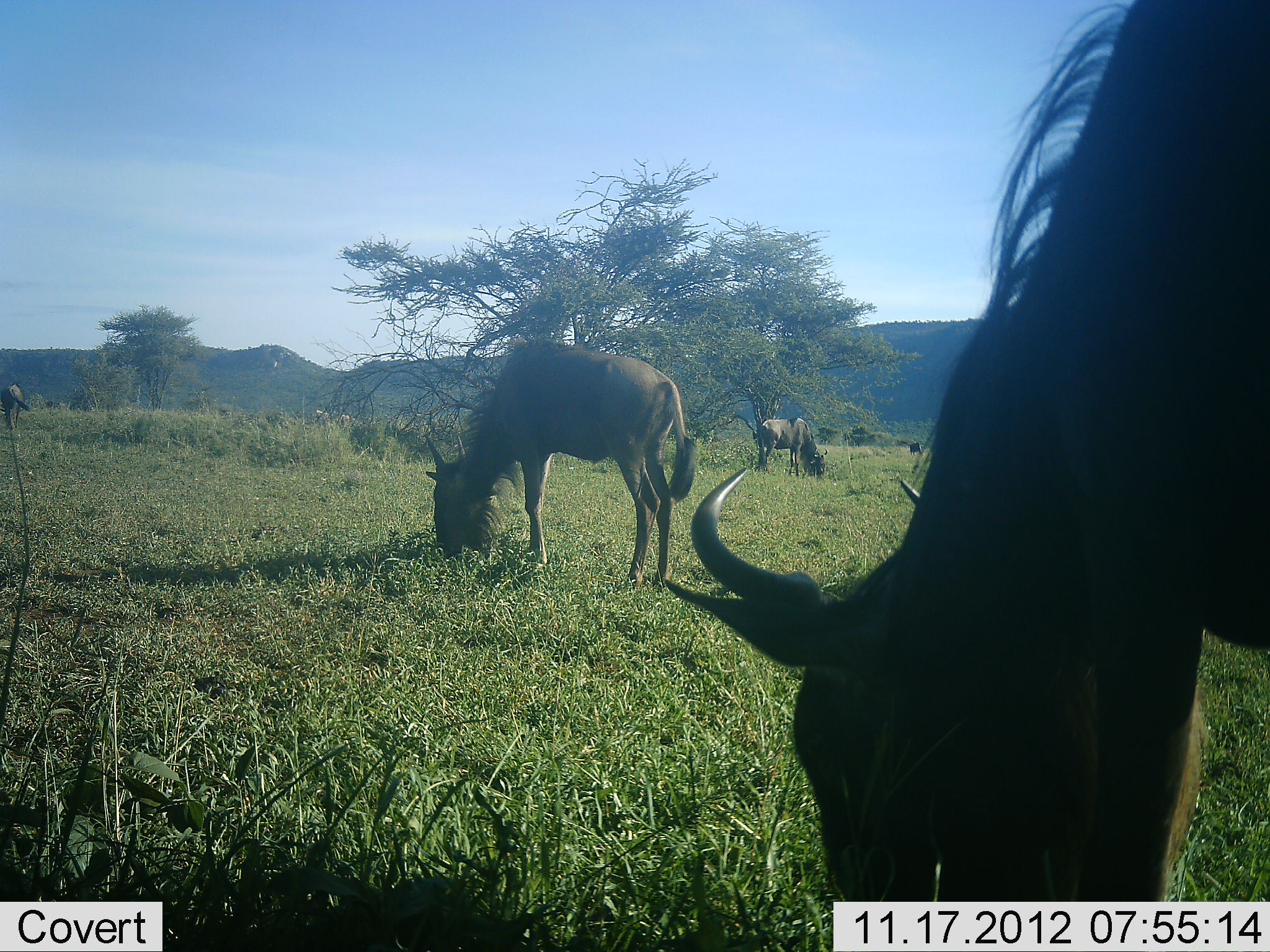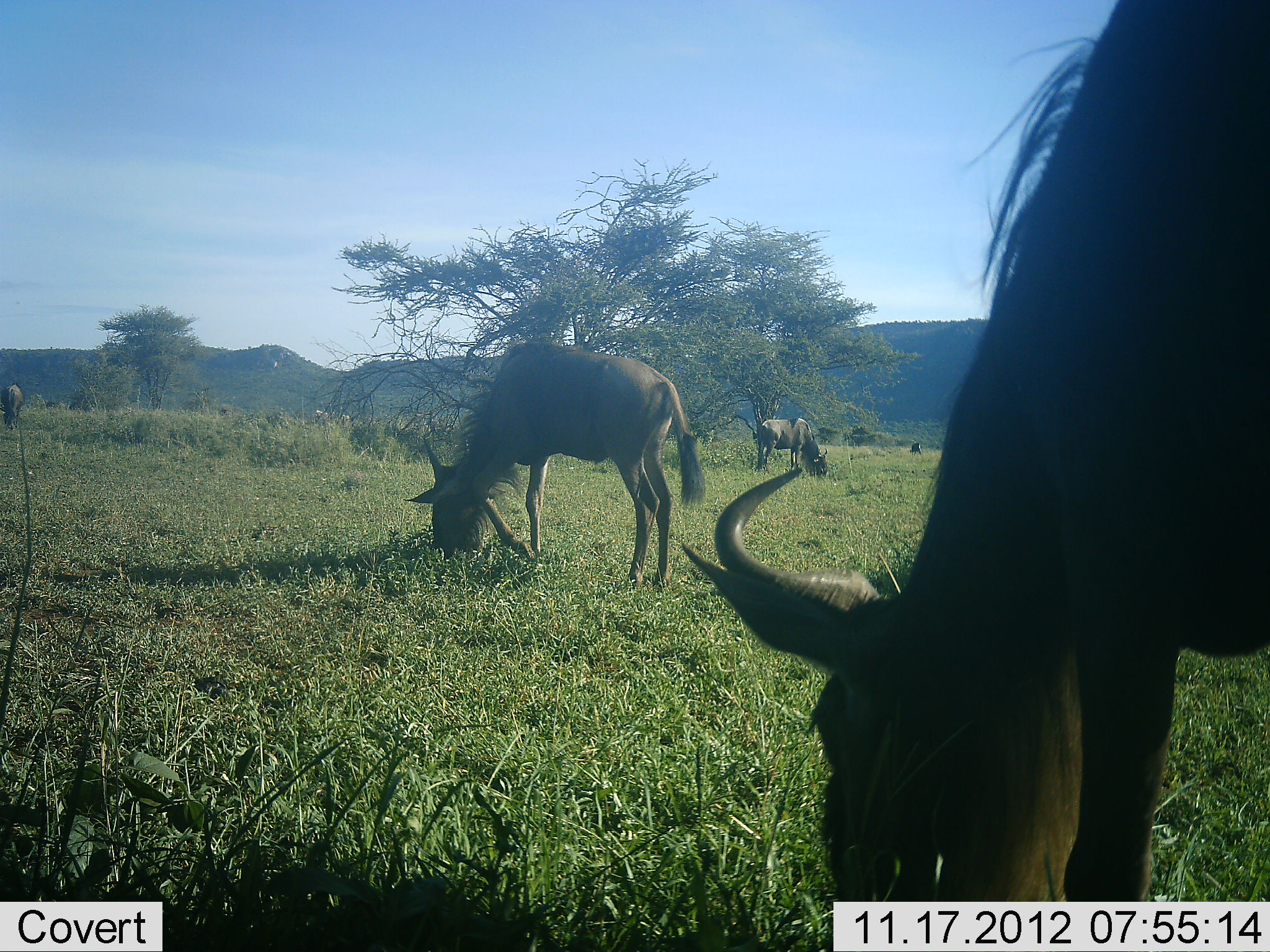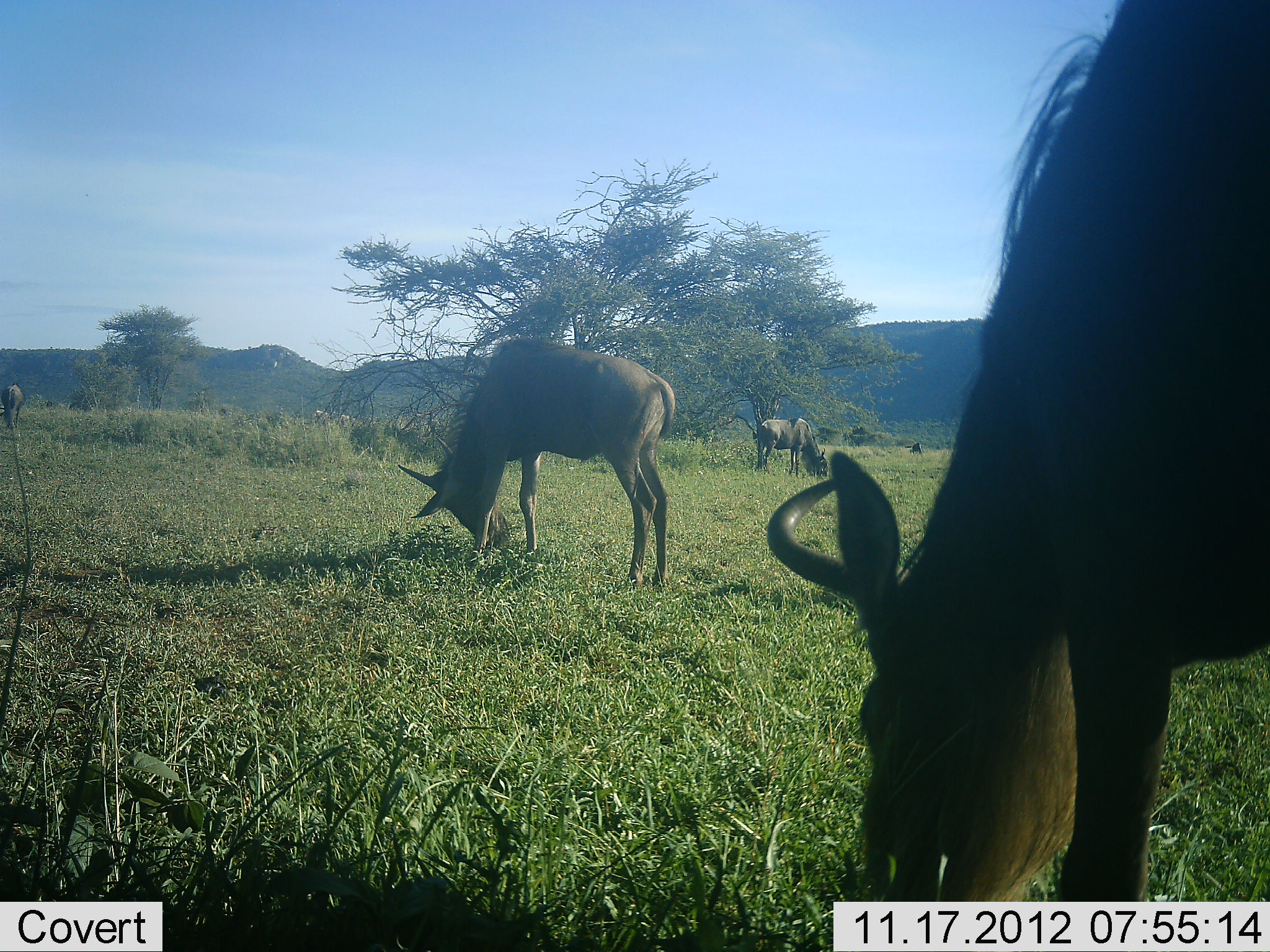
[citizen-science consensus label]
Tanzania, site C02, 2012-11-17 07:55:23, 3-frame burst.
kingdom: Animalia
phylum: Chordata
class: Mammalia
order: Artiodactyla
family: Bovidae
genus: Connochaetes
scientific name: Connochaetes taurinus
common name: blue wildebeest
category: wildebeest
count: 4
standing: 10%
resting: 0%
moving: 0%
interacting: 0%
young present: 0%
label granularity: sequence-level